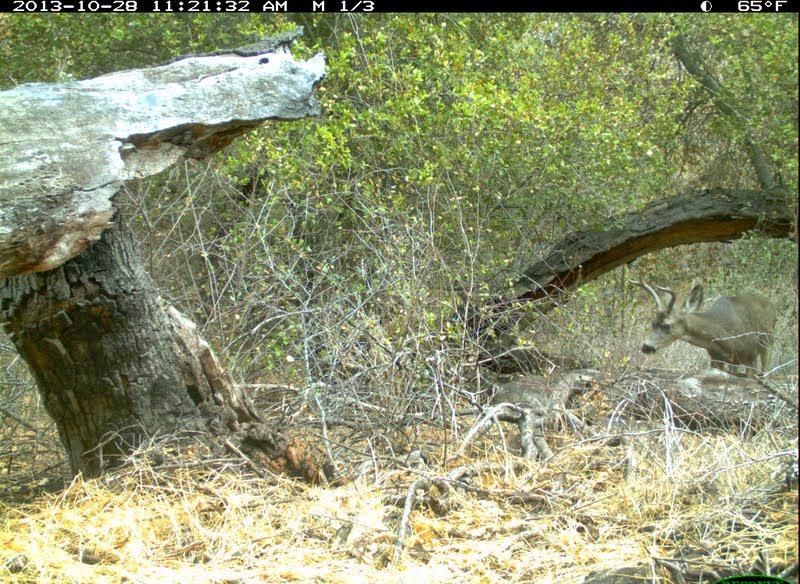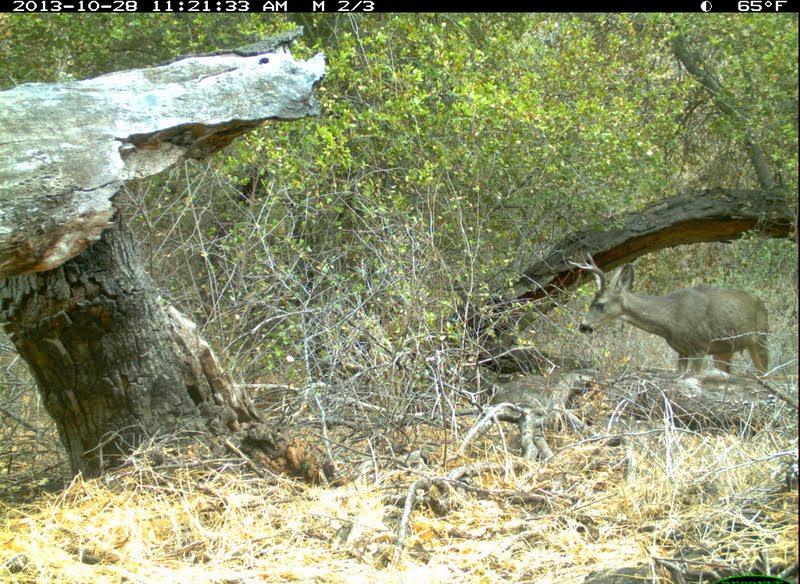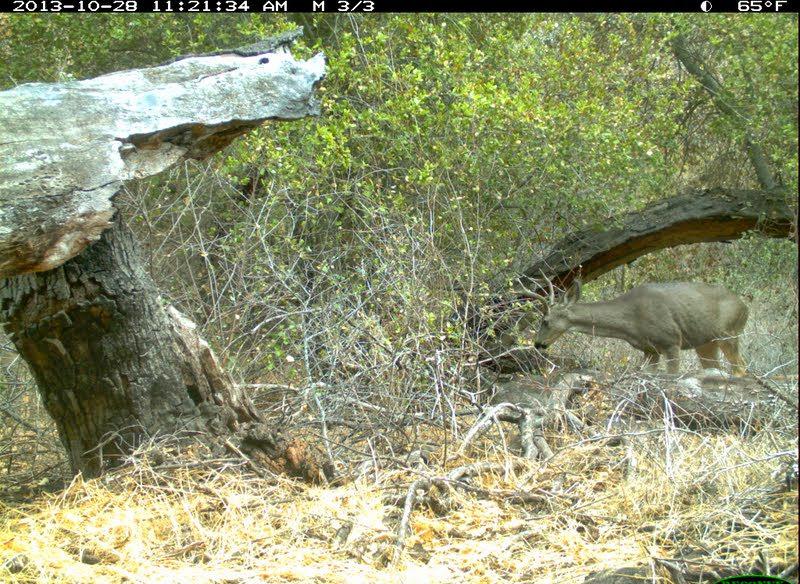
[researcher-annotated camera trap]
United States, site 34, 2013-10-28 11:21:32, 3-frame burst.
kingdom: Animalia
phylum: Chordata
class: Mammalia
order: Artiodactyla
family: Cervidae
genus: Odocoileus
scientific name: Odocoileus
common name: deer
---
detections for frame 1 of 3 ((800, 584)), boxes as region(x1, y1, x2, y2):
deer: region(624, 266, 777, 381)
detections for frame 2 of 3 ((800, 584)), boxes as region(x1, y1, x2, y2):
deer: region(564, 252, 768, 375)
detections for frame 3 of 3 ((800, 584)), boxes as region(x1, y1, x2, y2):
deer: region(507, 267, 751, 375)